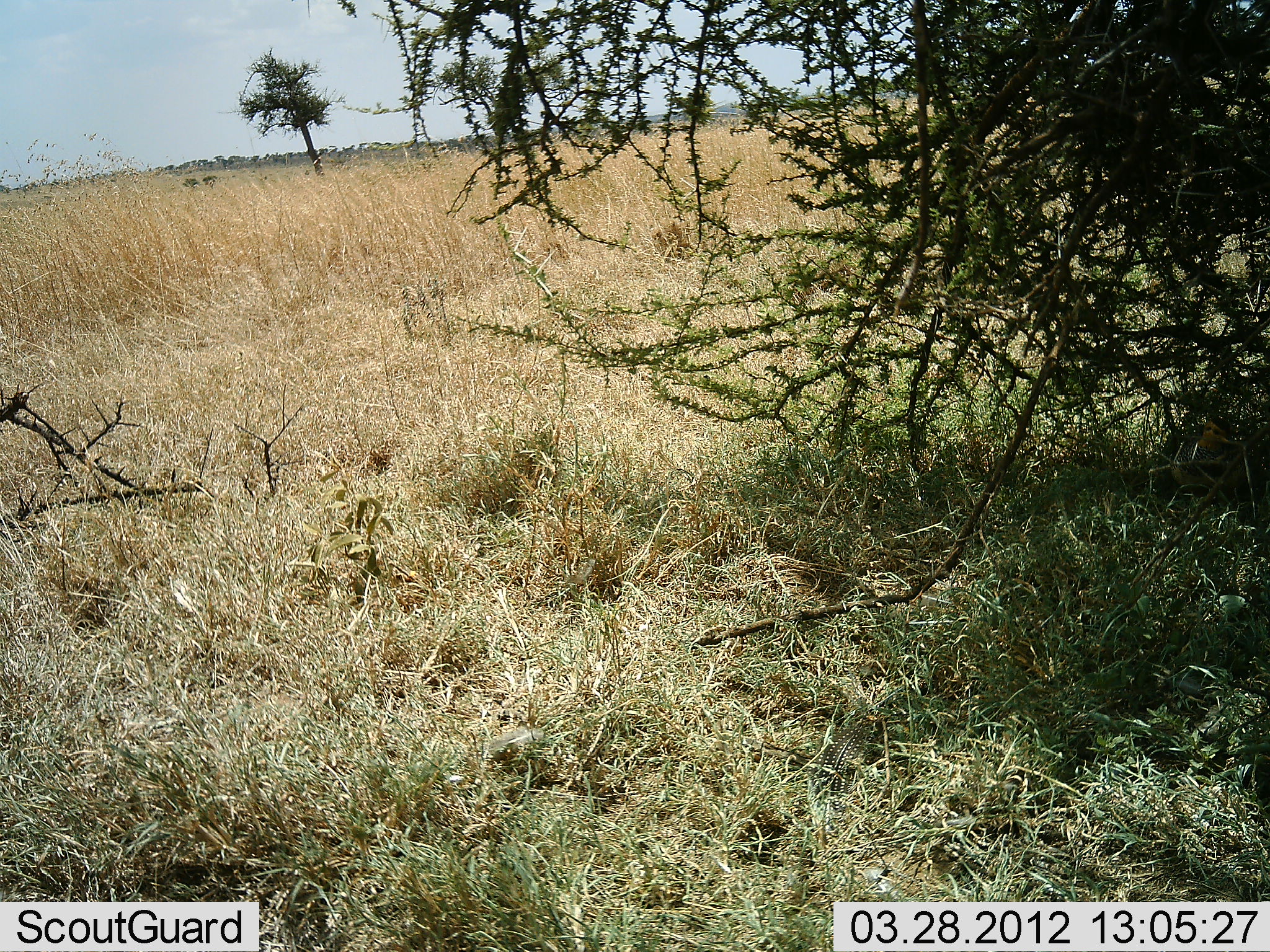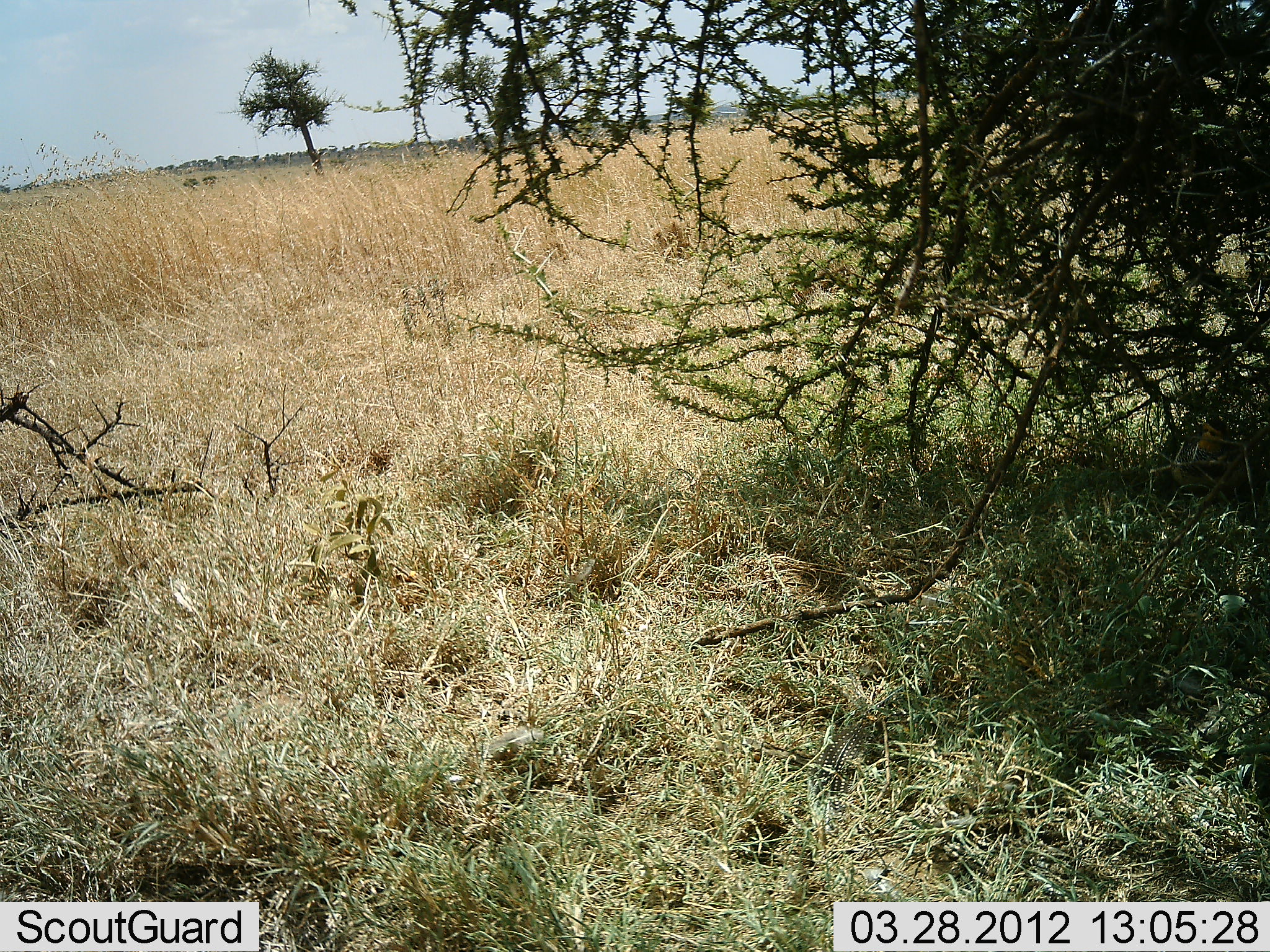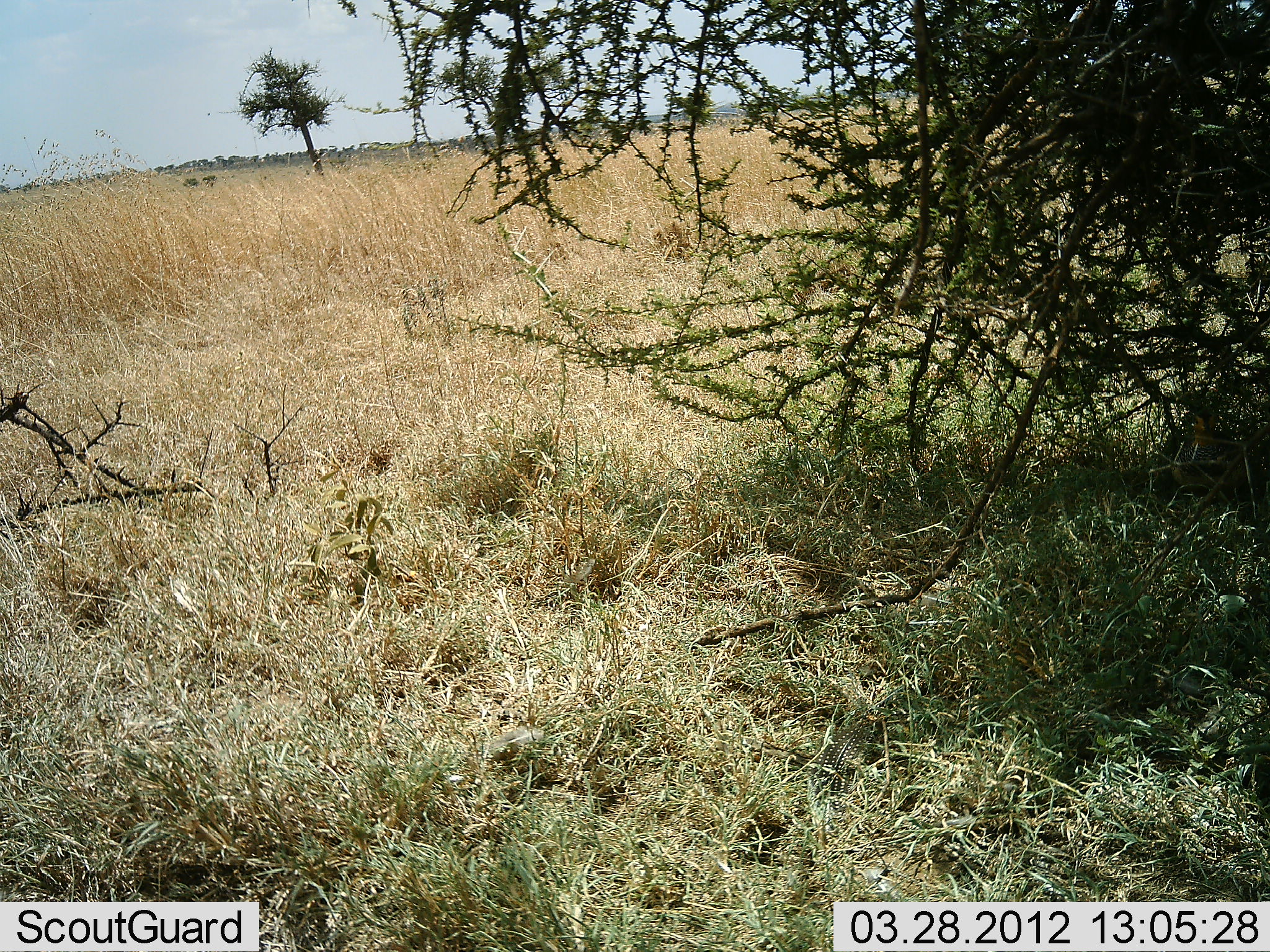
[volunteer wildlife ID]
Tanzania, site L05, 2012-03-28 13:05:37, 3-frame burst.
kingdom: Animalia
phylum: Chordata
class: Aves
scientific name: Aves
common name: bird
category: otherbird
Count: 1.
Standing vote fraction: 67%.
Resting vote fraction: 33%.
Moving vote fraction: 17%.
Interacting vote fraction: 0%.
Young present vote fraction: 0%.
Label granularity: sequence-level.